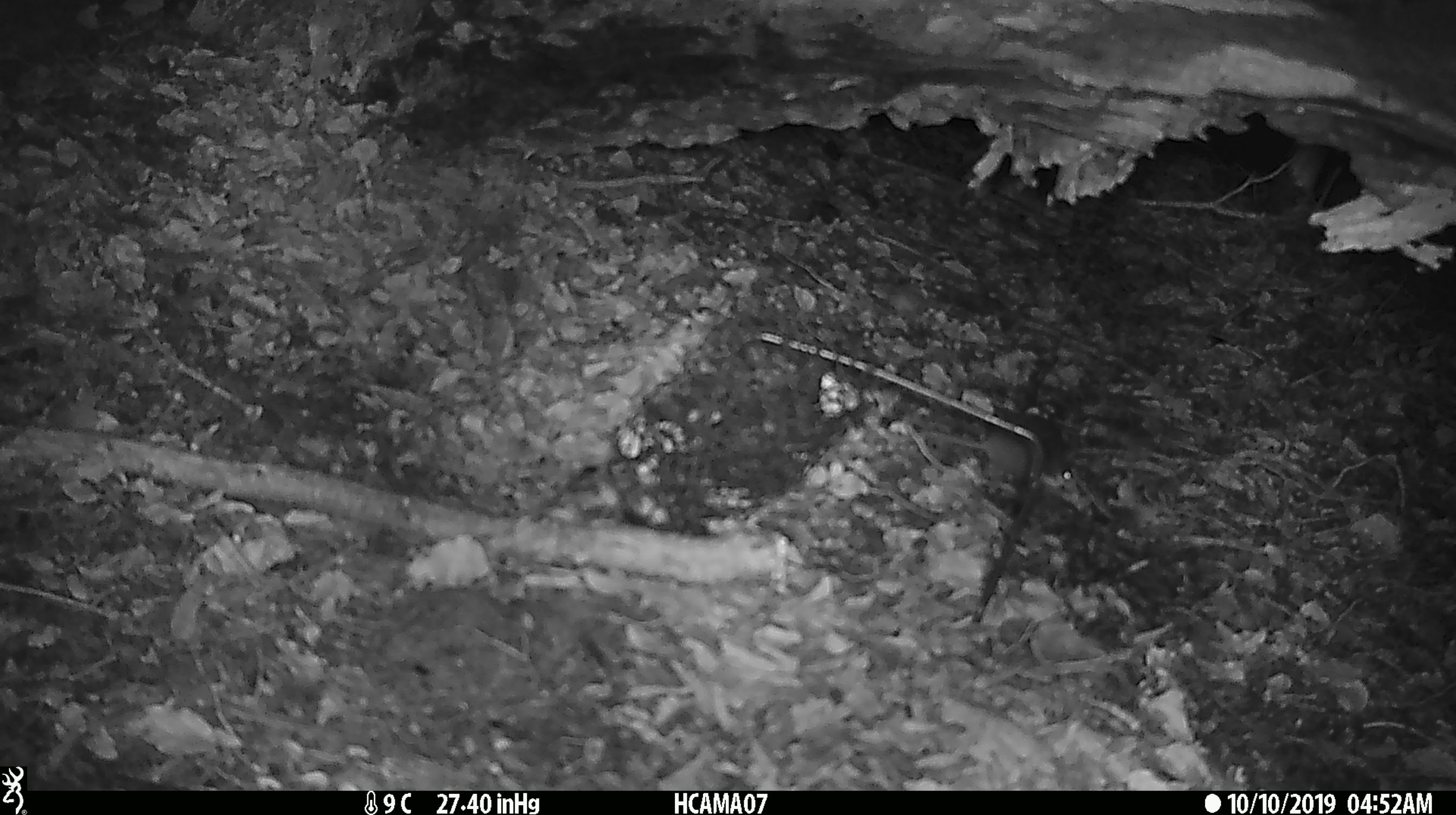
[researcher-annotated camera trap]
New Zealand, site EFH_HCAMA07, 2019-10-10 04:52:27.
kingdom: Animalia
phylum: Chordata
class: Mammalia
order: Rodentia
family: Muridae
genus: Mus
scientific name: Mus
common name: mouse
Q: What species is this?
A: Mouse (Mus).